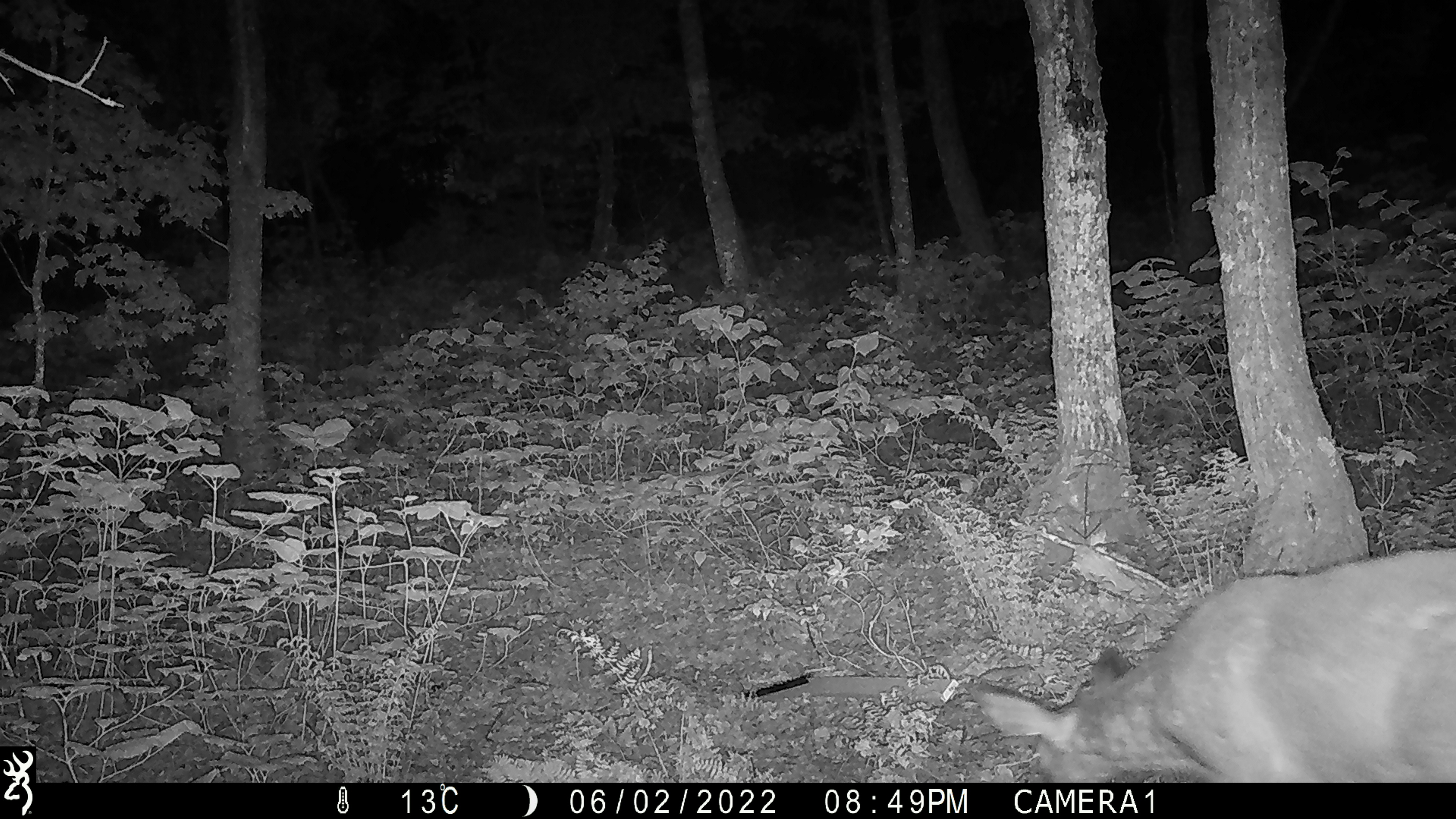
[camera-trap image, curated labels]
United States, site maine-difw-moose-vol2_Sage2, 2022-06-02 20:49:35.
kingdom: Animalia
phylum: Chordata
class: Mammalia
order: Artiodactyla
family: Cervidae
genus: Alces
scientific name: Alces alces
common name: moose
Moose (Alces alces).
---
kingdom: Animalia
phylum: Chordata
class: Mammalia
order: Artiodactyla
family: Cervidae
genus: Odocoileus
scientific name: Odocoileus virginianus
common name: white-tailed deer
White-tailed deer (Odocoileus virginianus).